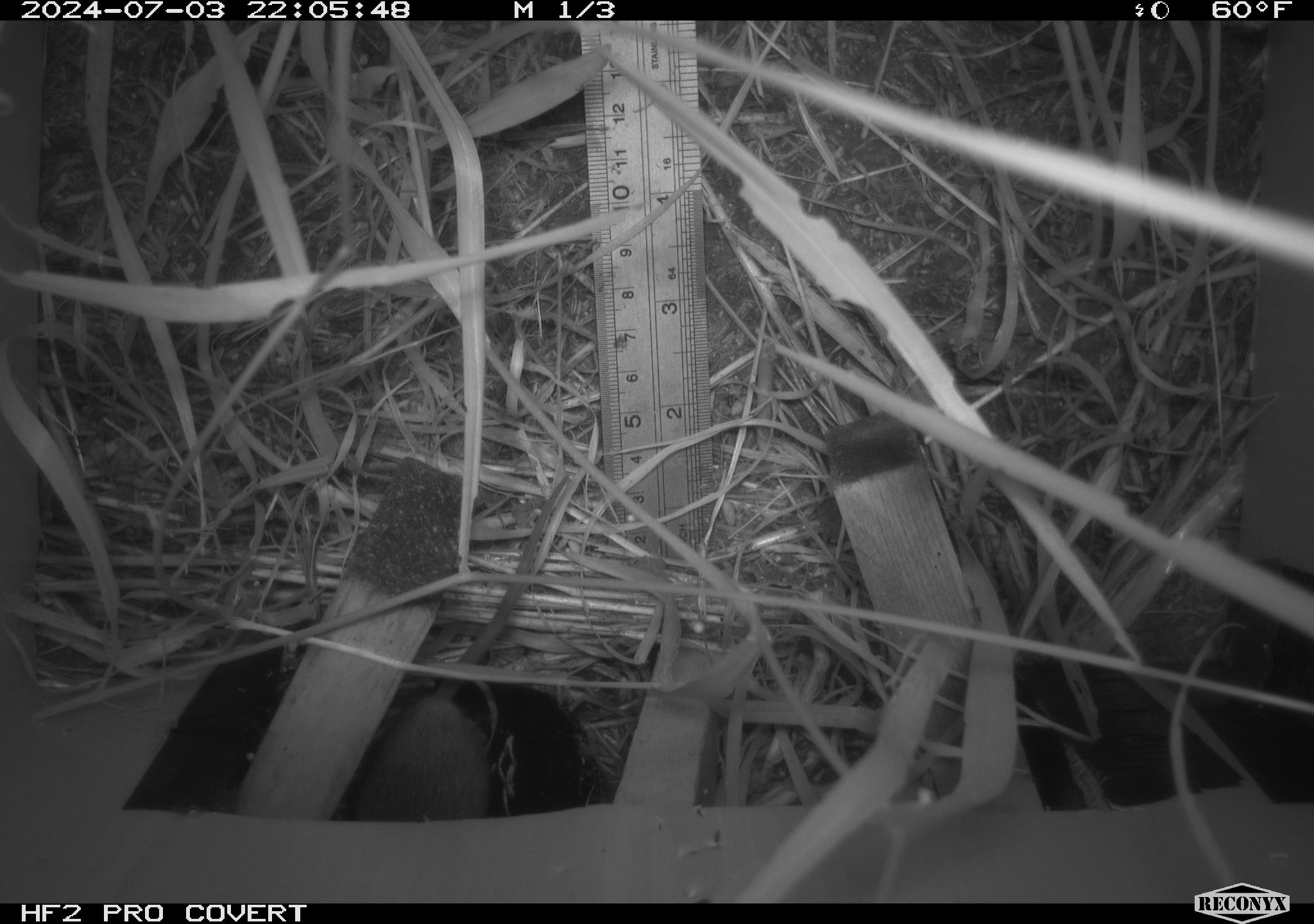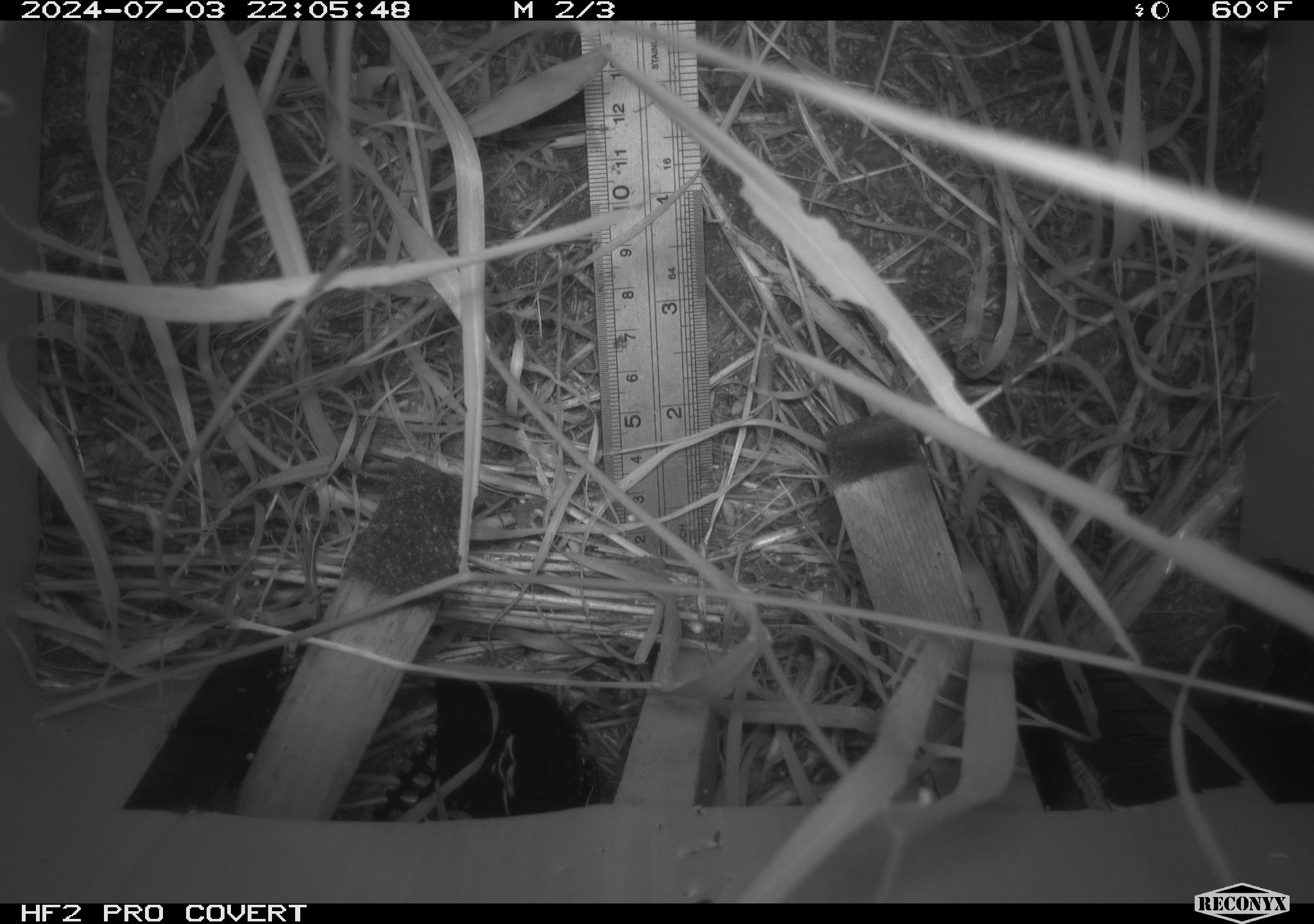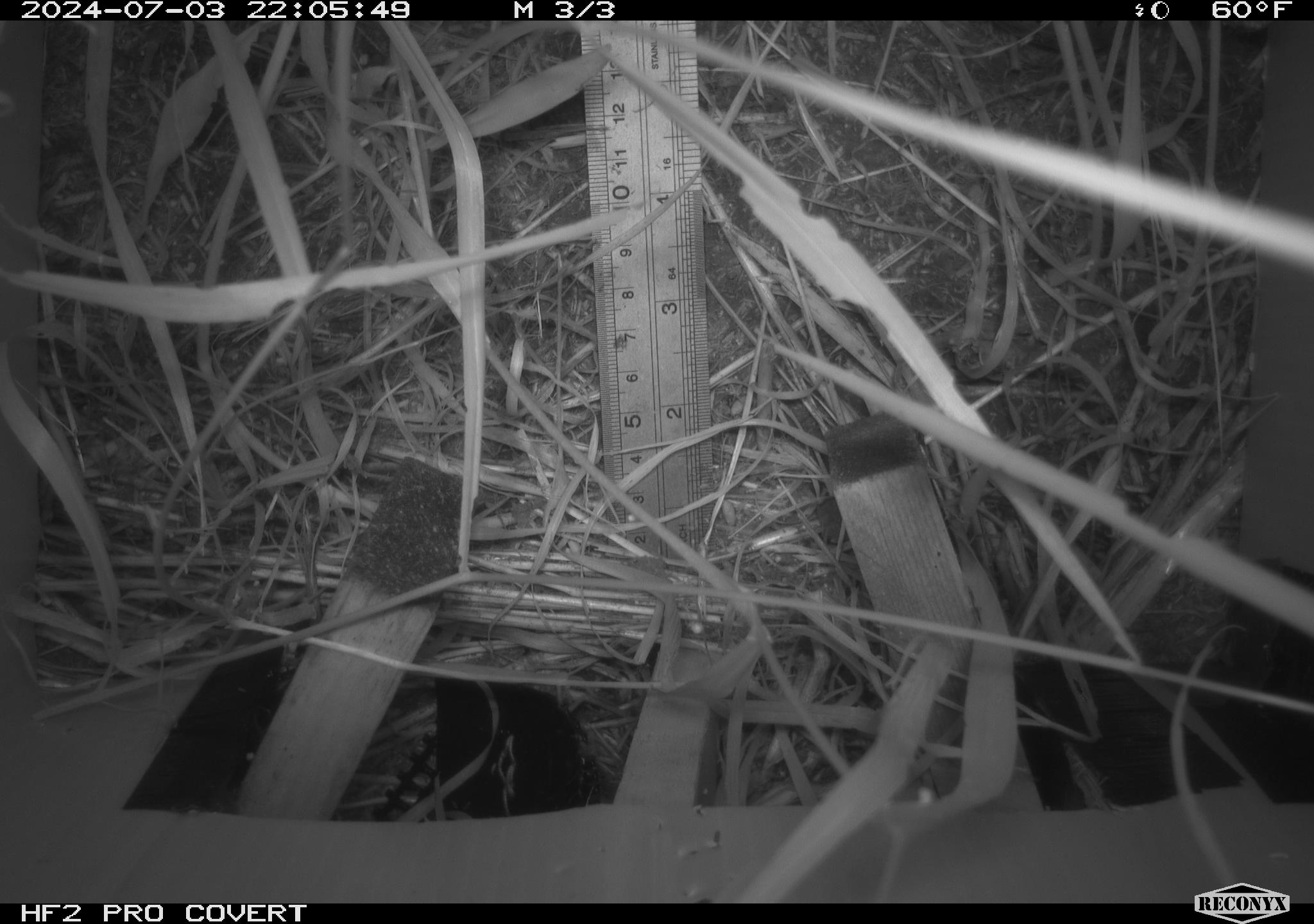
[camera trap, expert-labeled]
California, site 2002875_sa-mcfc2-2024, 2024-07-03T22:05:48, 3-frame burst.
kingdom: Animalia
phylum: Chordata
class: Mammalia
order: Rodentia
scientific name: Rodentia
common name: rodent